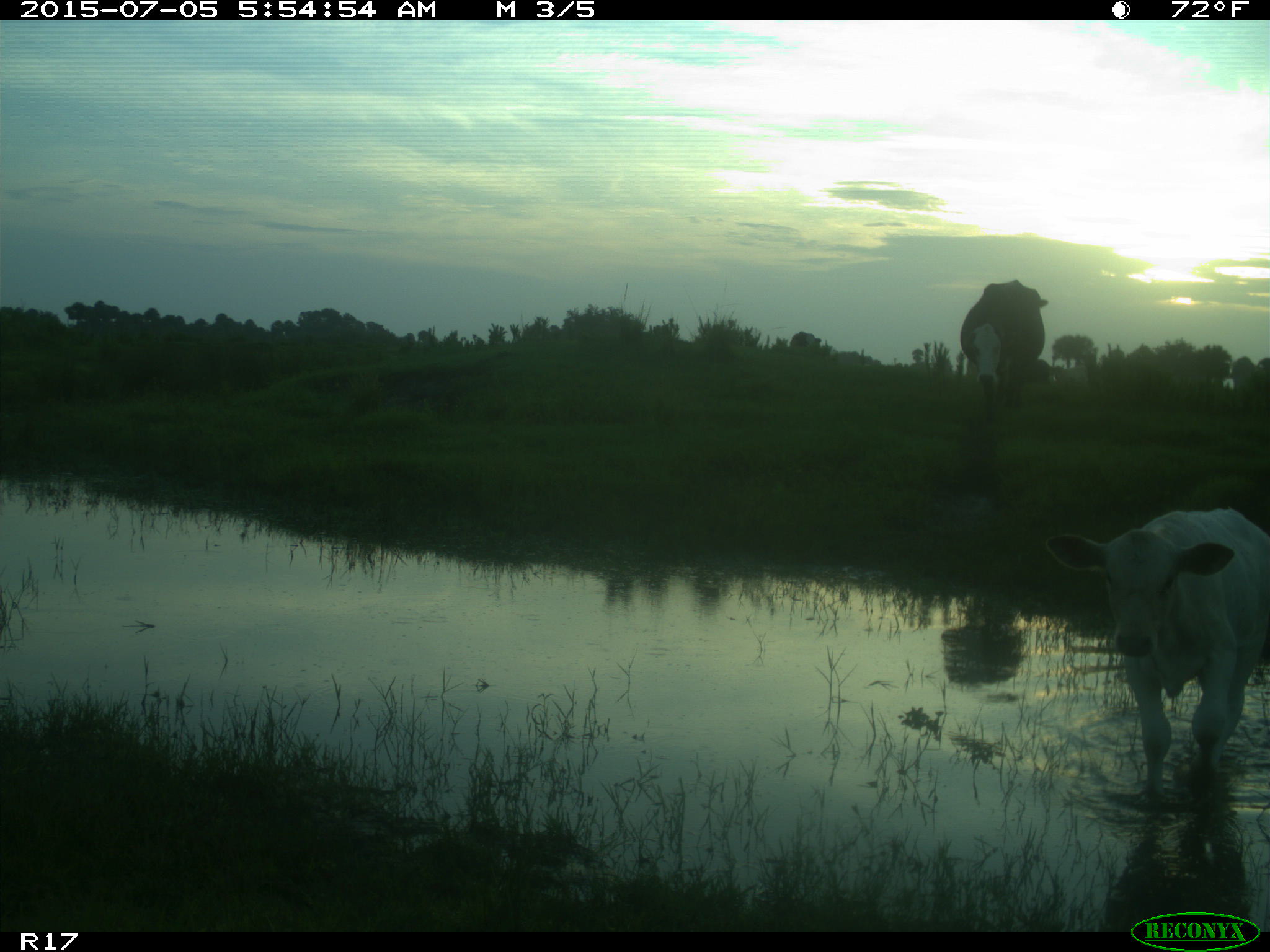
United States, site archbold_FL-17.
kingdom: Animalia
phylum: Chordata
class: Mammalia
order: Artiodactyla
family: Bovidae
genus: Bos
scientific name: Bos taurus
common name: domestic cow